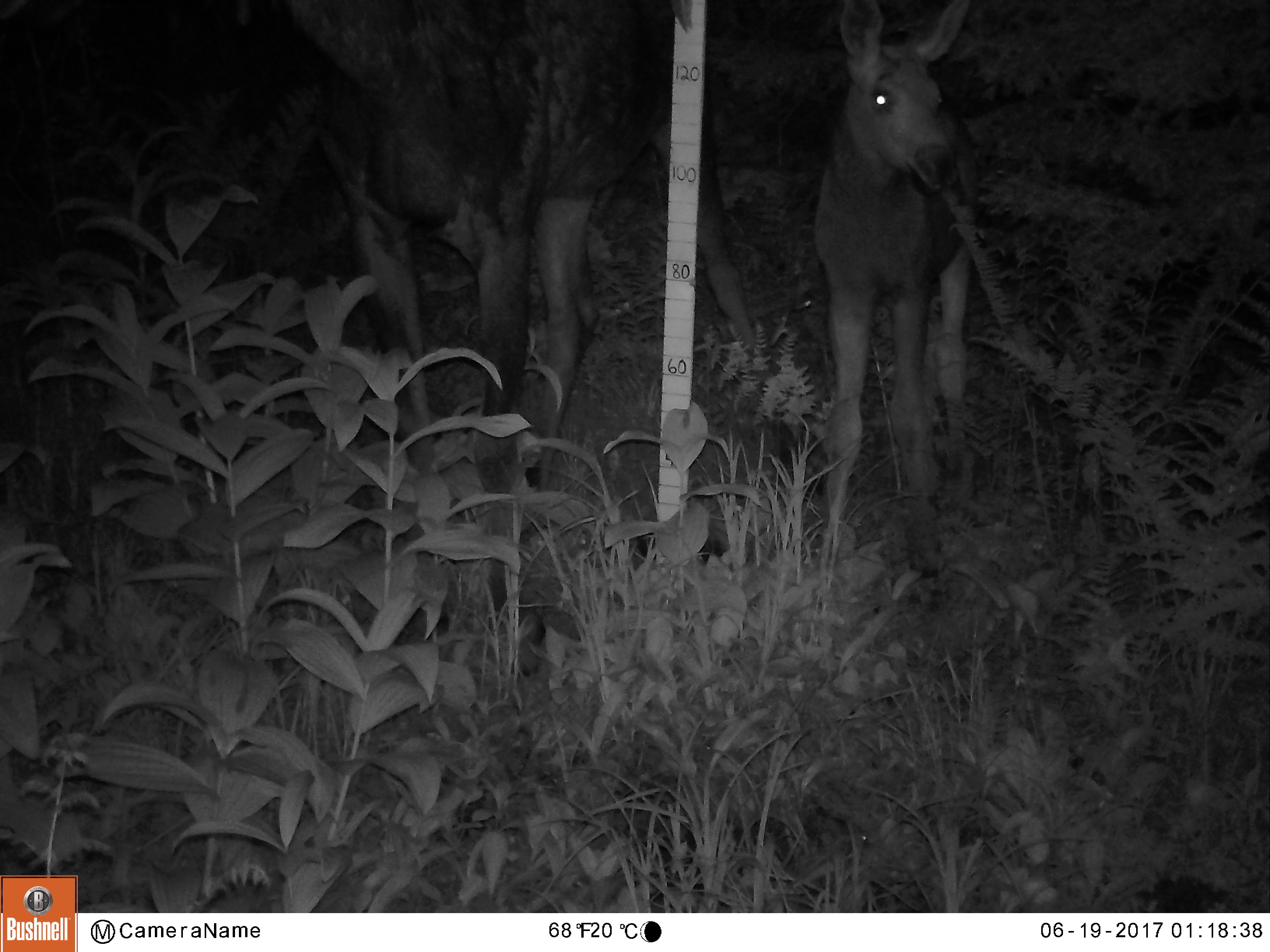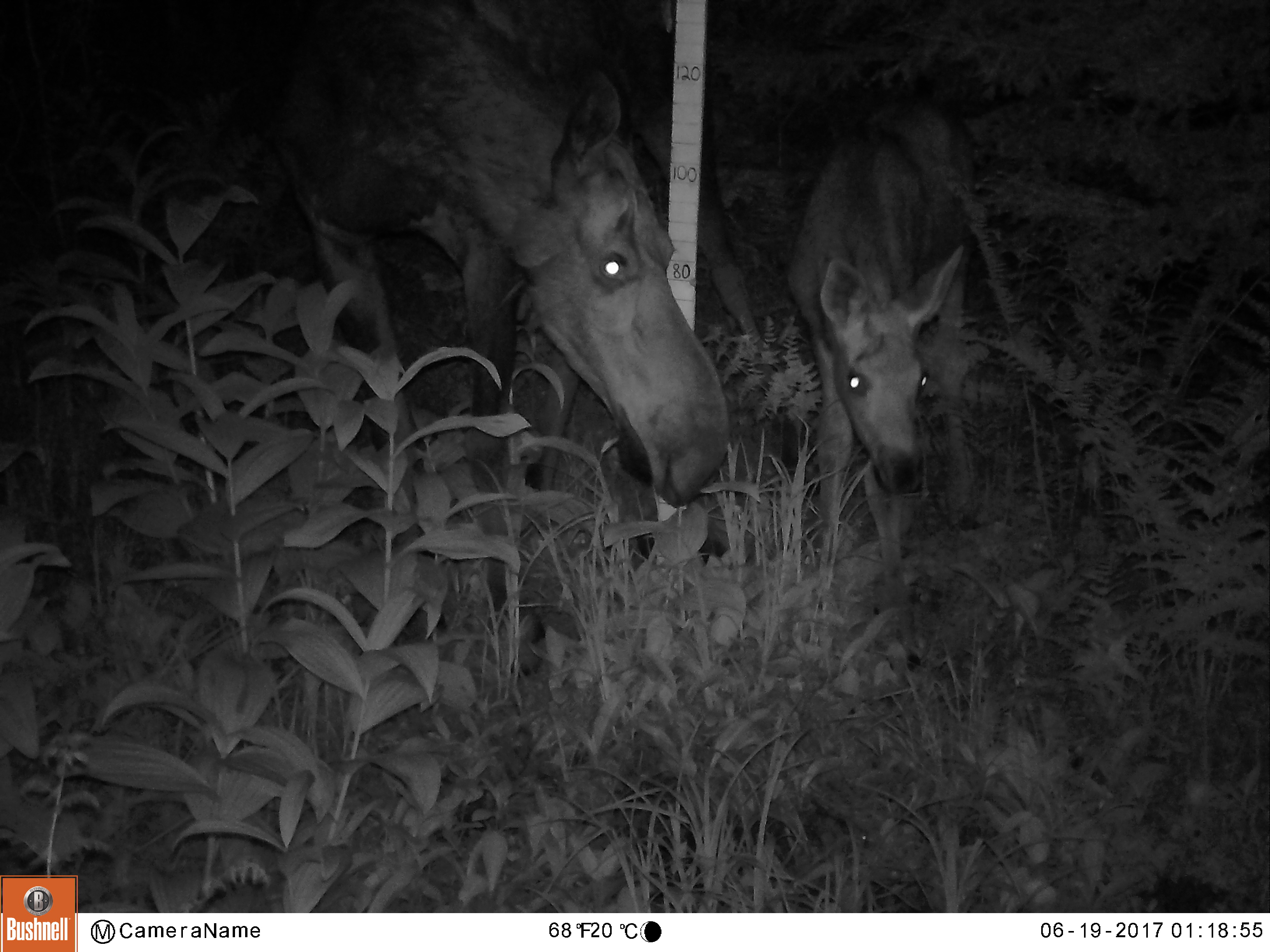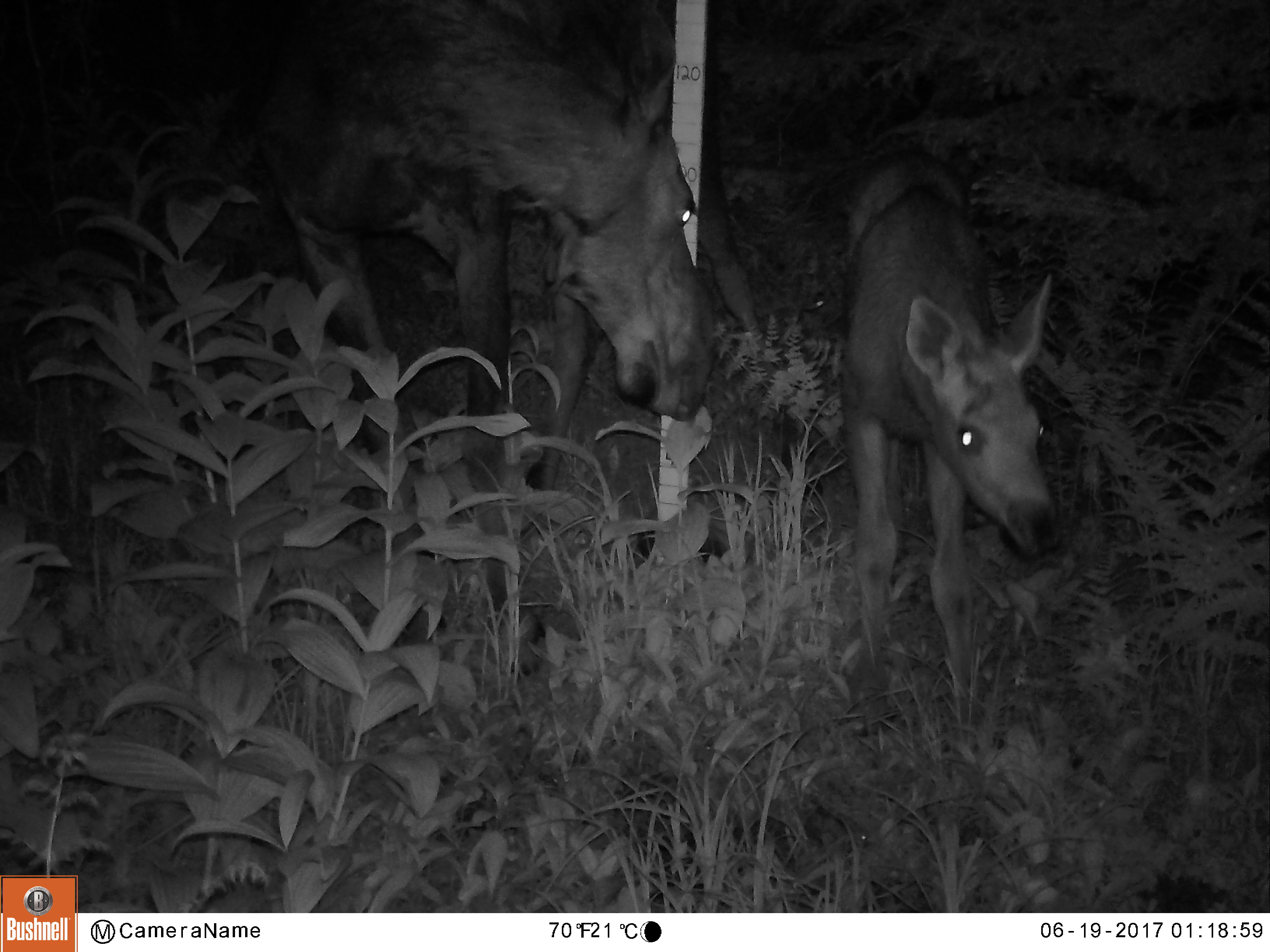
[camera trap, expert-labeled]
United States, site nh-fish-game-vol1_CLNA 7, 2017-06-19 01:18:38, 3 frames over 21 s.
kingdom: Animalia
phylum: Chordata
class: Mammalia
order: Artiodactyla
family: Cervidae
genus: Alces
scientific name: Alces alces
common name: moose